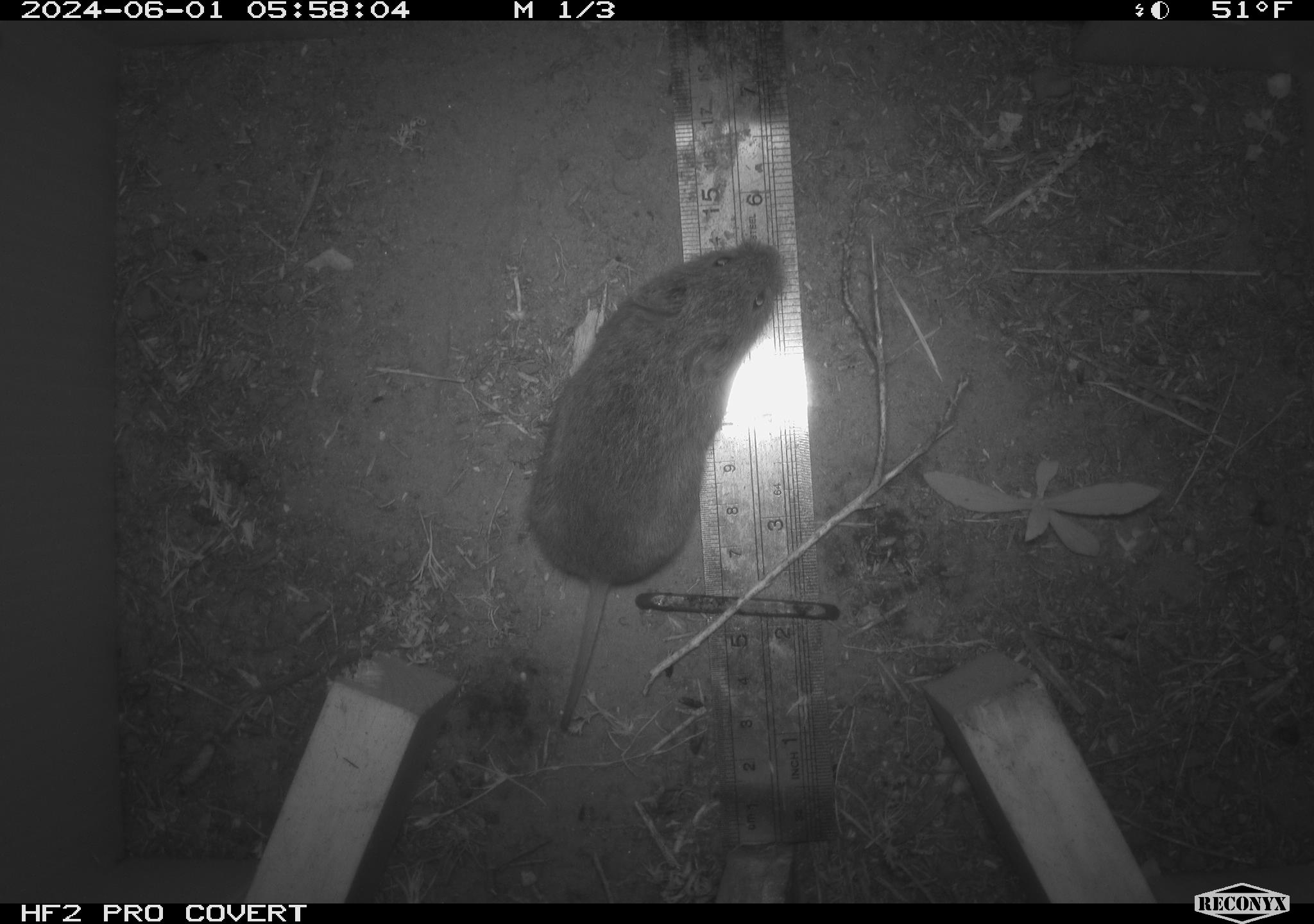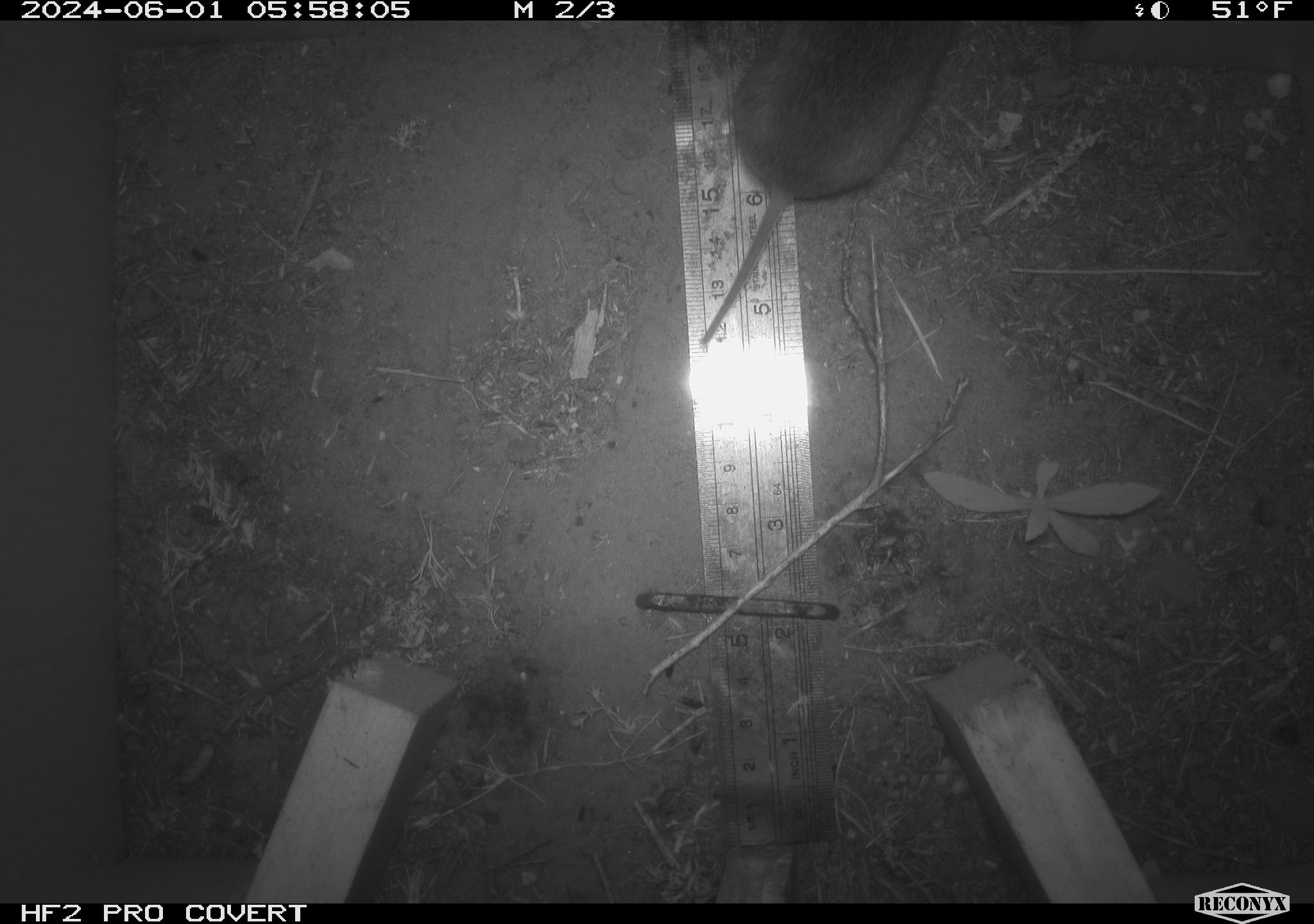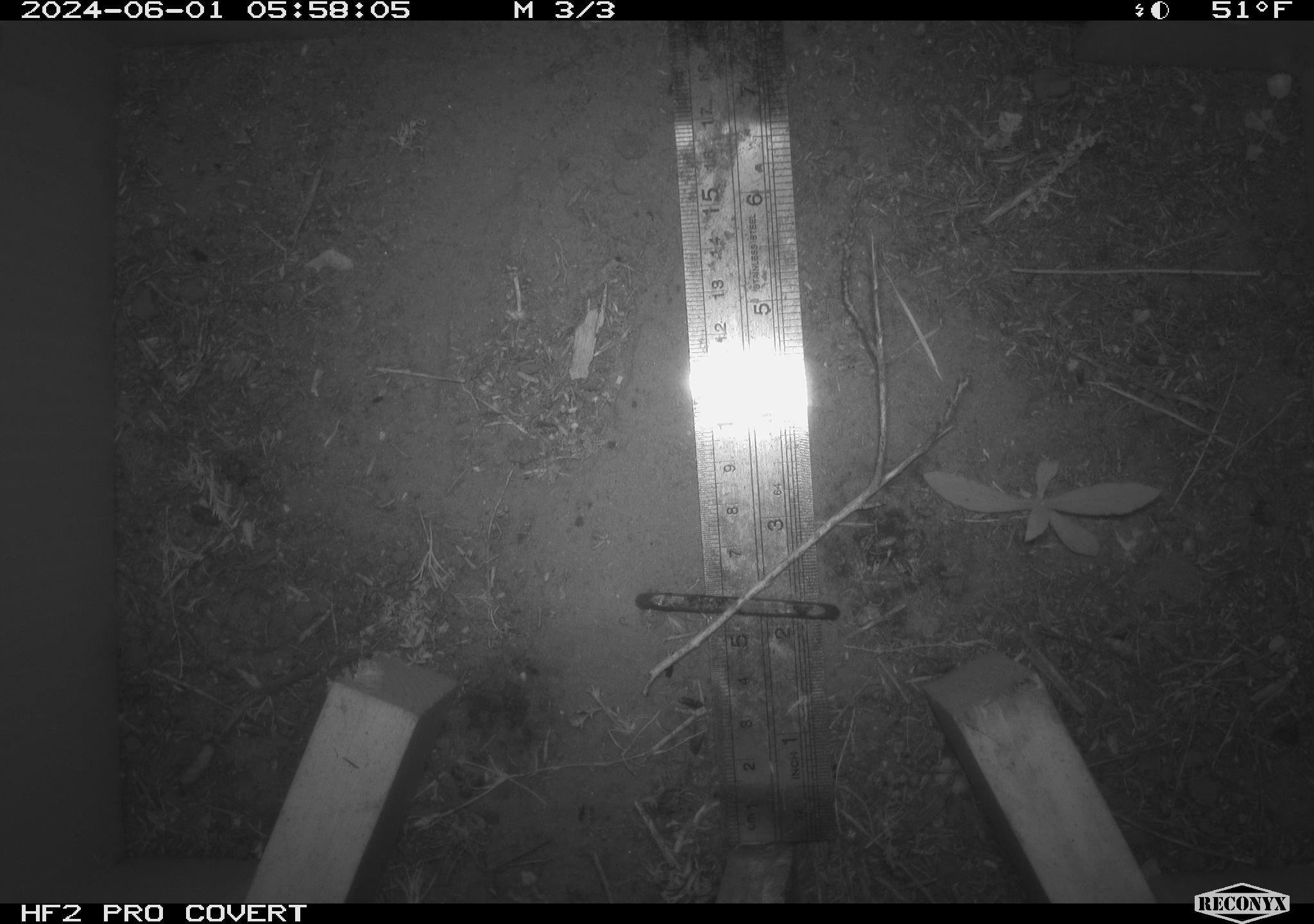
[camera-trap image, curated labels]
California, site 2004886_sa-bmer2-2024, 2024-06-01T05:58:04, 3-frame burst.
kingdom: Animalia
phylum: Chordata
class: Mammalia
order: Rodentia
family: Cricetidae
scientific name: Arvicolinae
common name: voles, lemmings, and muskrats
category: arvicolinae subfamily